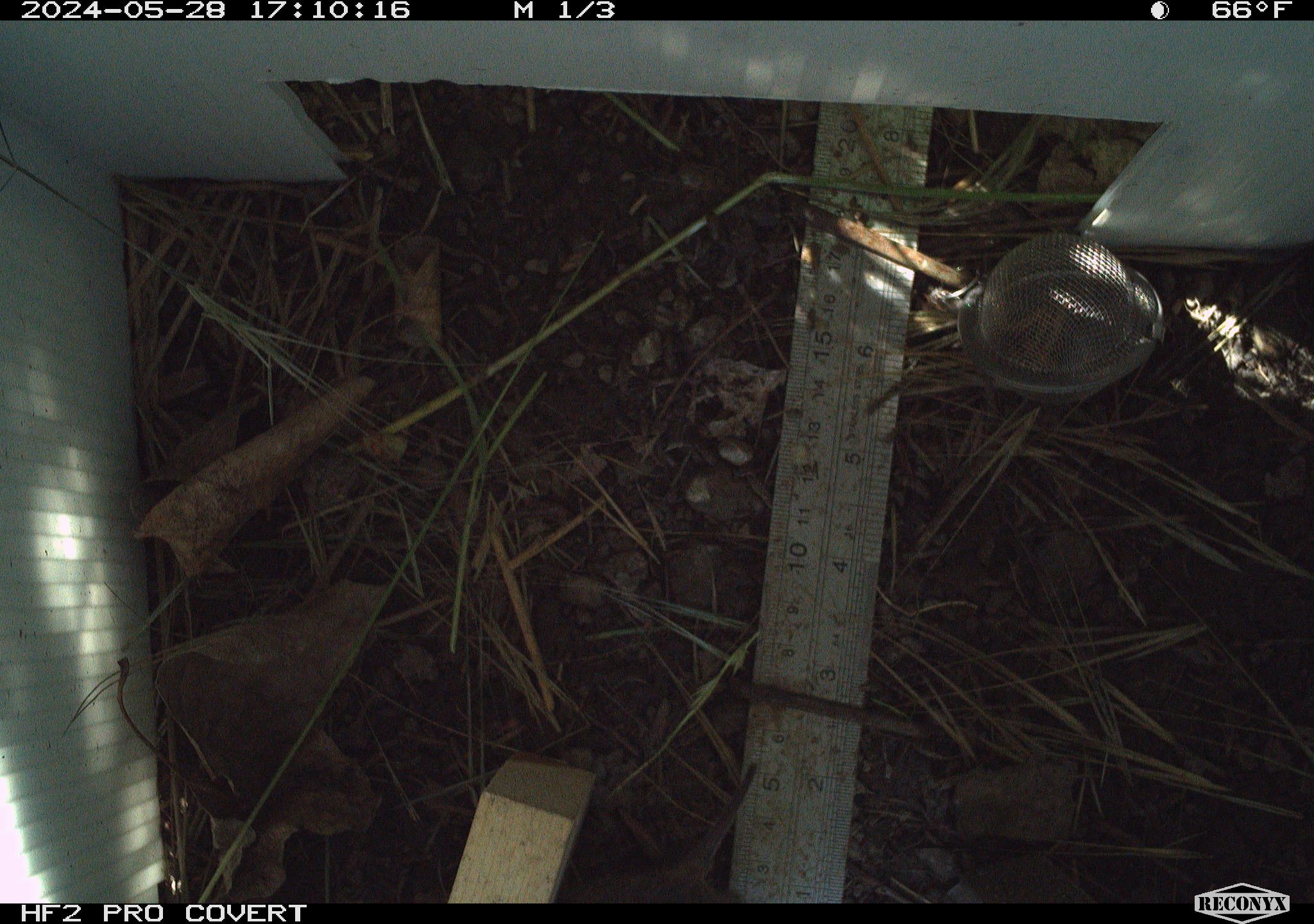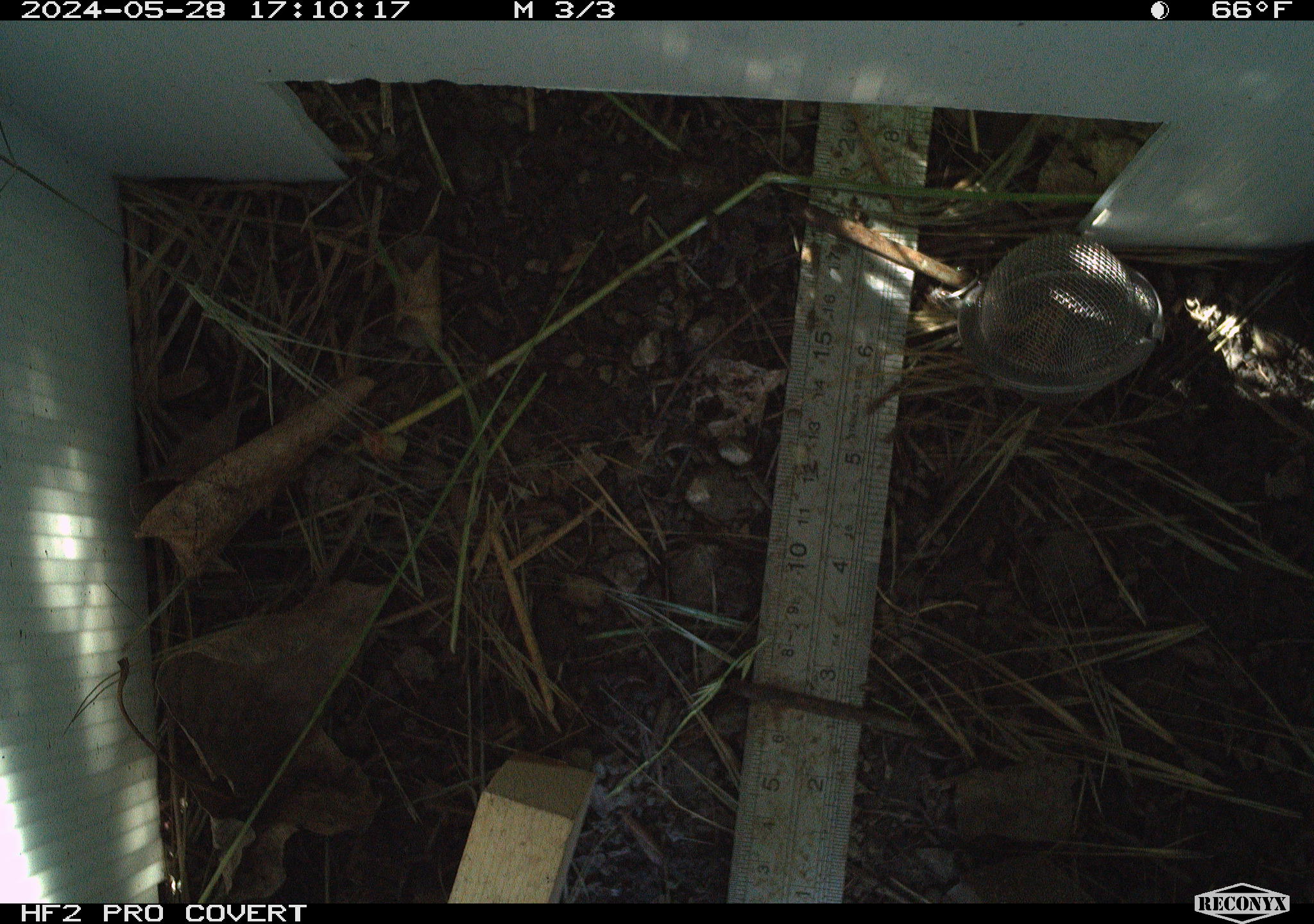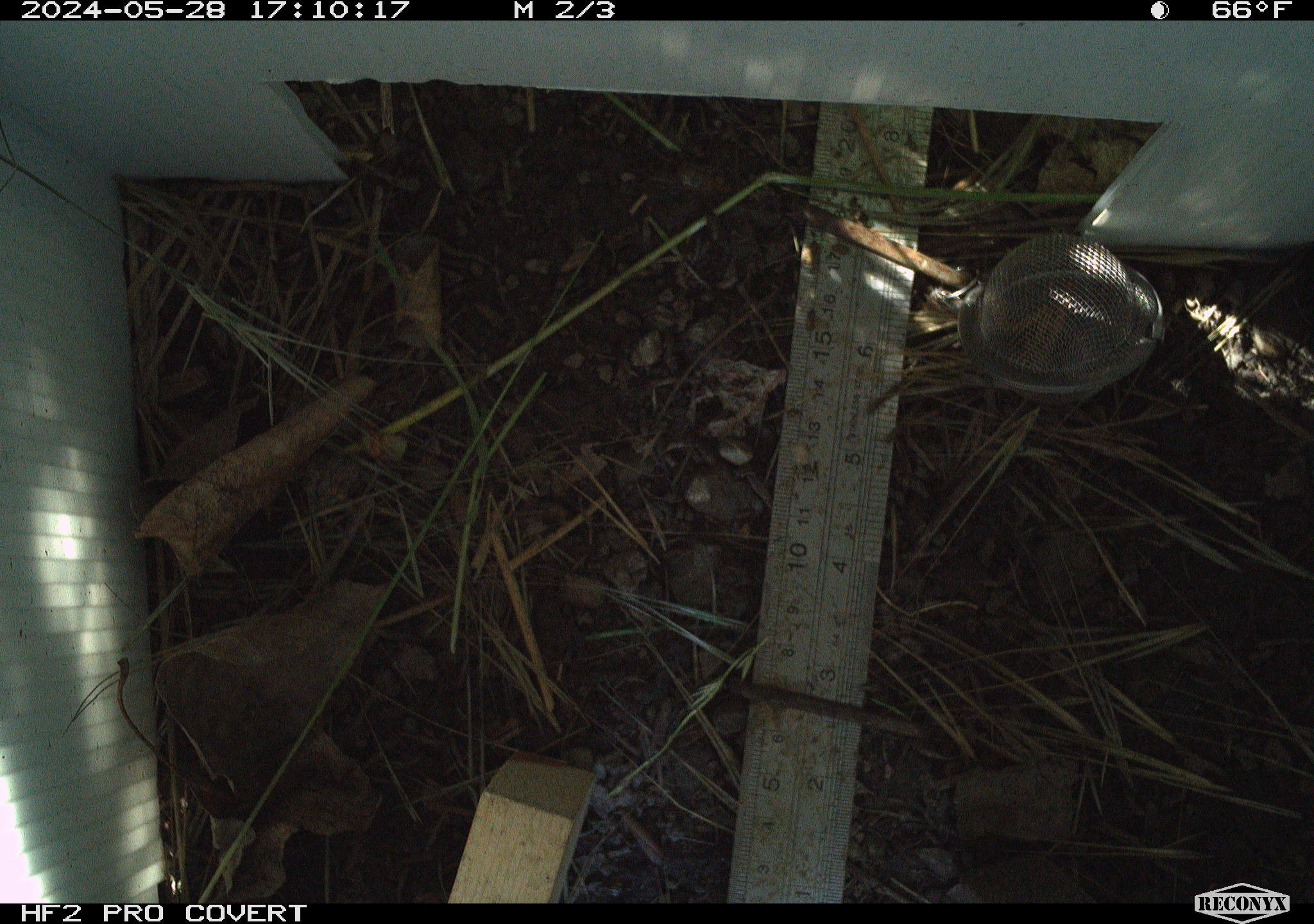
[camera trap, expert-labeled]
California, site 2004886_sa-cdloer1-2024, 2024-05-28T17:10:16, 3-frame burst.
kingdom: Animalia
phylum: Chordata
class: Mammalia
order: Rodentia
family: Cricetidae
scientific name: Arvicolinae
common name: voles, lemmings, and muskrats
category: arvicolinae subfamily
Arvicolinae subfamily (voles, lemmings, and muskrats) (Arvicolinae).